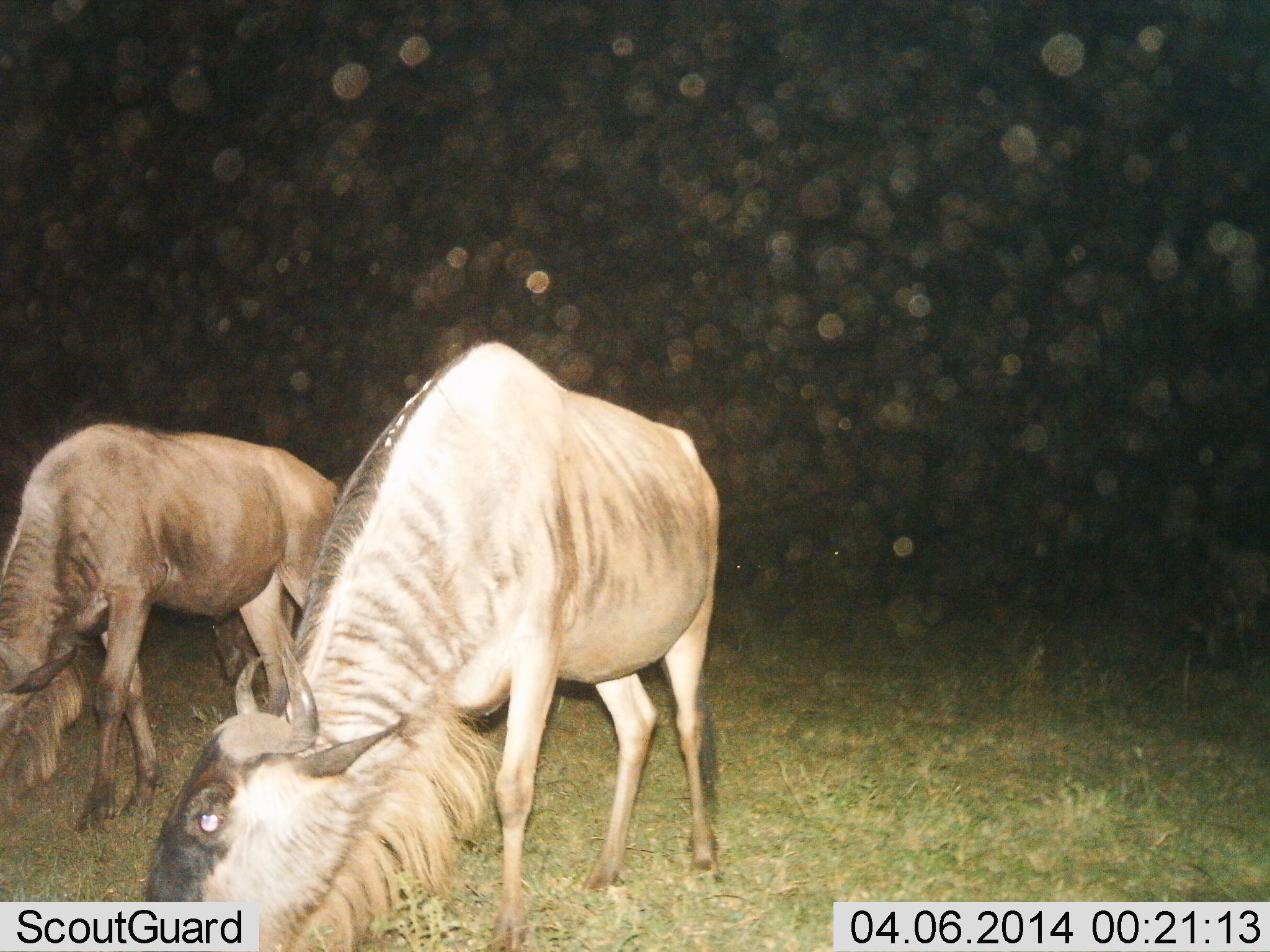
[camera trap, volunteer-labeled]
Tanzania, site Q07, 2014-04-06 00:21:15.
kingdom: Animalia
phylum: Chordata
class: Mammalia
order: Artiodactyla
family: Bovidae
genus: Connochaetes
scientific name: Connochaetes taurinus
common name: blue wildebeest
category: wildebeest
Wildebeest (blue wildebeest) (Connochaetes taurinus), count 2. Behavior (volunteer vote fractions): standing 0%, resting 0%, moving 0%, interacting 0%. Young present (vote fraction): 0%. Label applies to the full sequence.